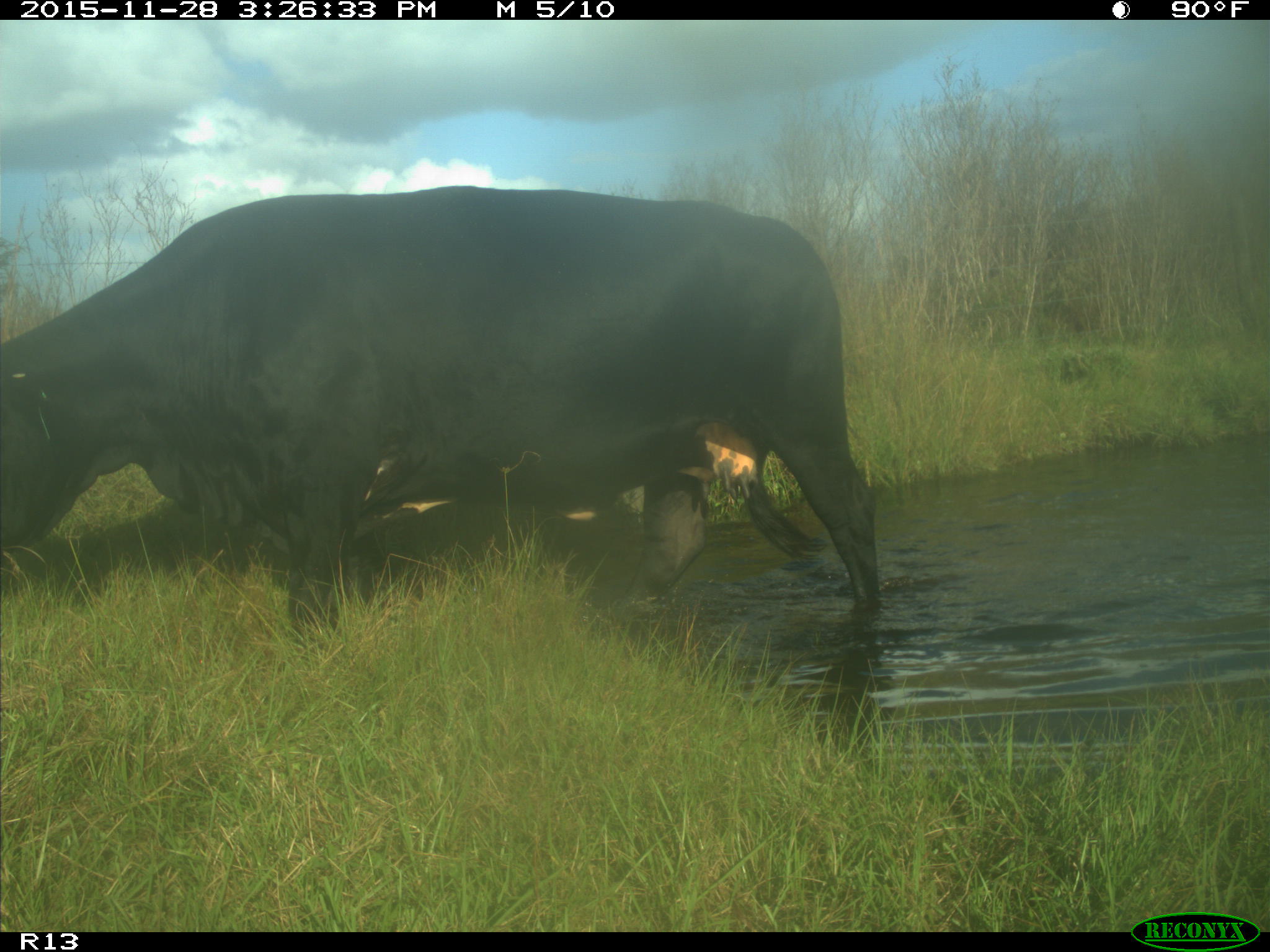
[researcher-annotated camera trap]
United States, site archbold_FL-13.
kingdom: Animalia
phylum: Chordata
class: Mammalia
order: Artiodactyla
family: Bovidae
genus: Bos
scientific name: Bos taurus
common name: domestic cow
Bos taurus (domestic cow).